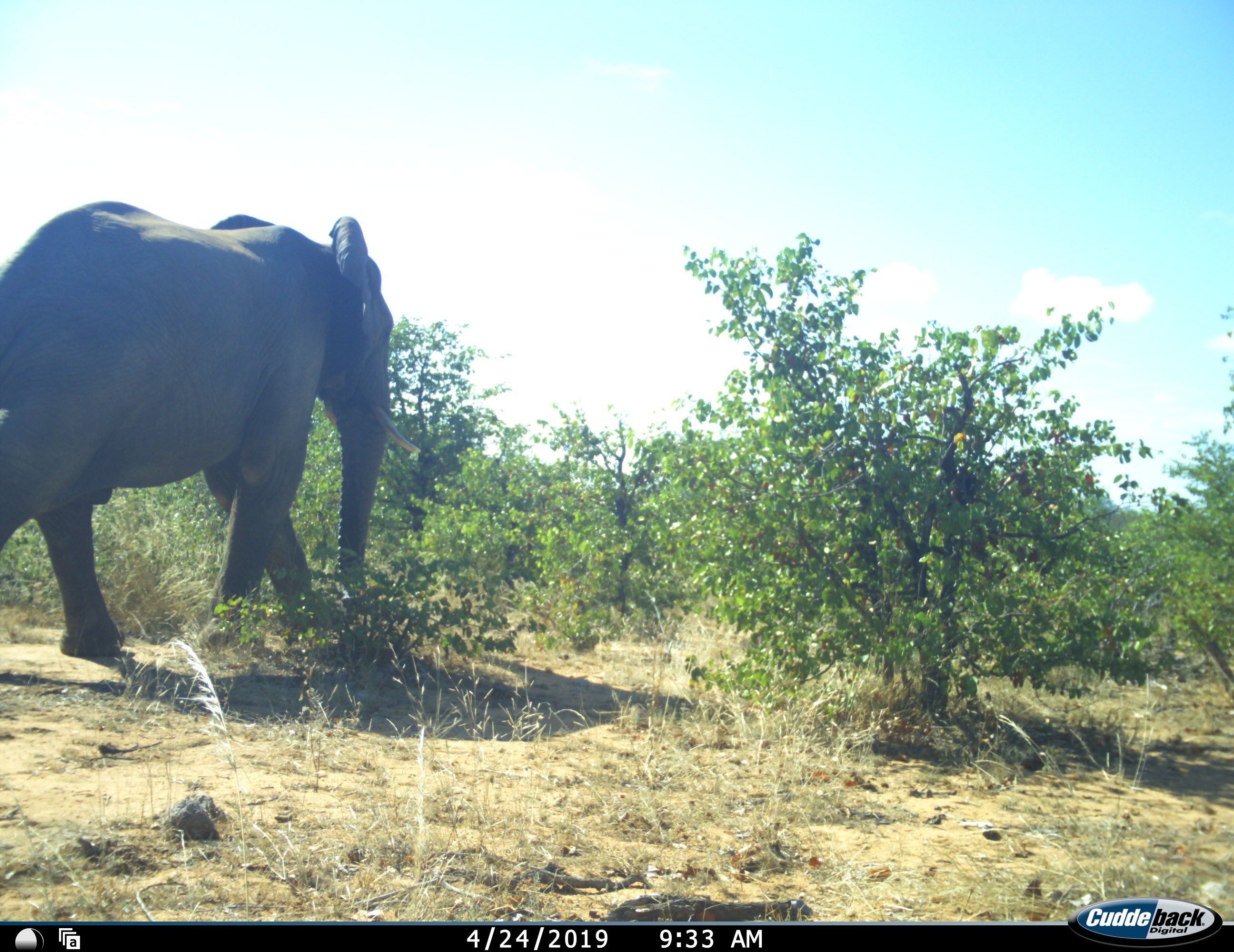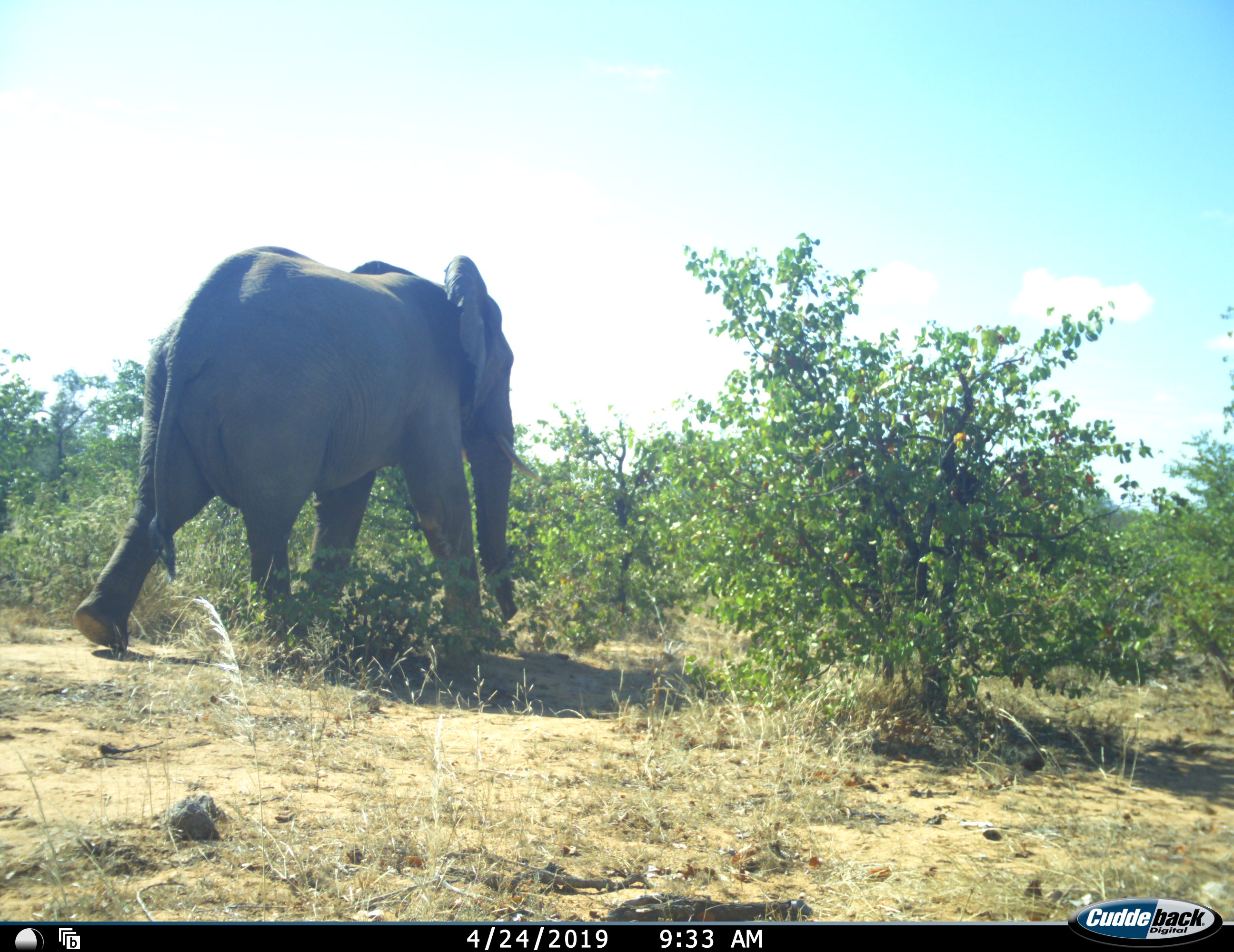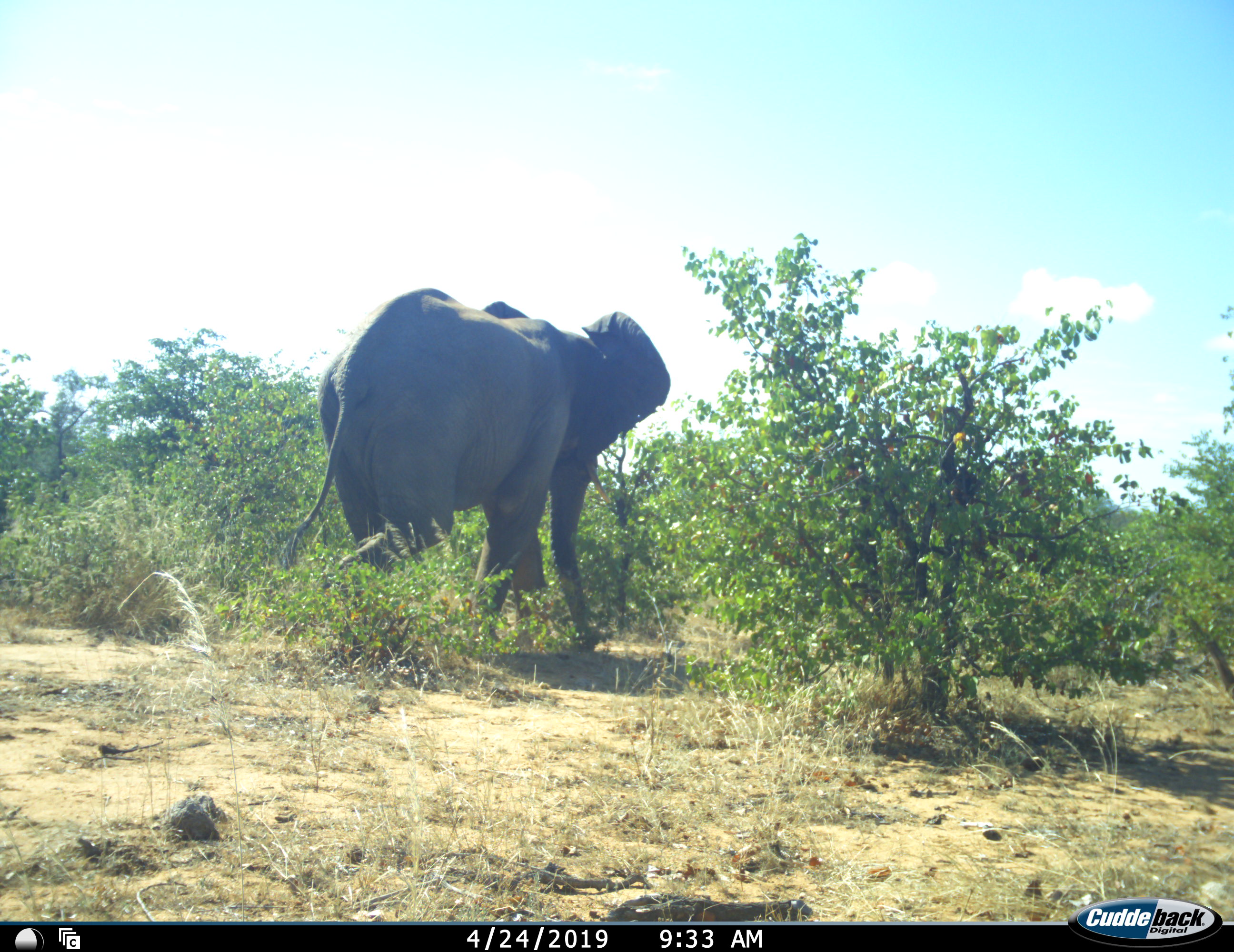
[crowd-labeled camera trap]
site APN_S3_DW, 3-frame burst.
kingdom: Animalia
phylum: Chordata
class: Mammalia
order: Proboscidea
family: Elephantidae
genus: Loxodonta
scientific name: Loxodonta africana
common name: african bush elephant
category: elephant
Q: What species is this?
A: Elephant (african bush elephant) (Loxodonta africana).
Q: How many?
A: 1.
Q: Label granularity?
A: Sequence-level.